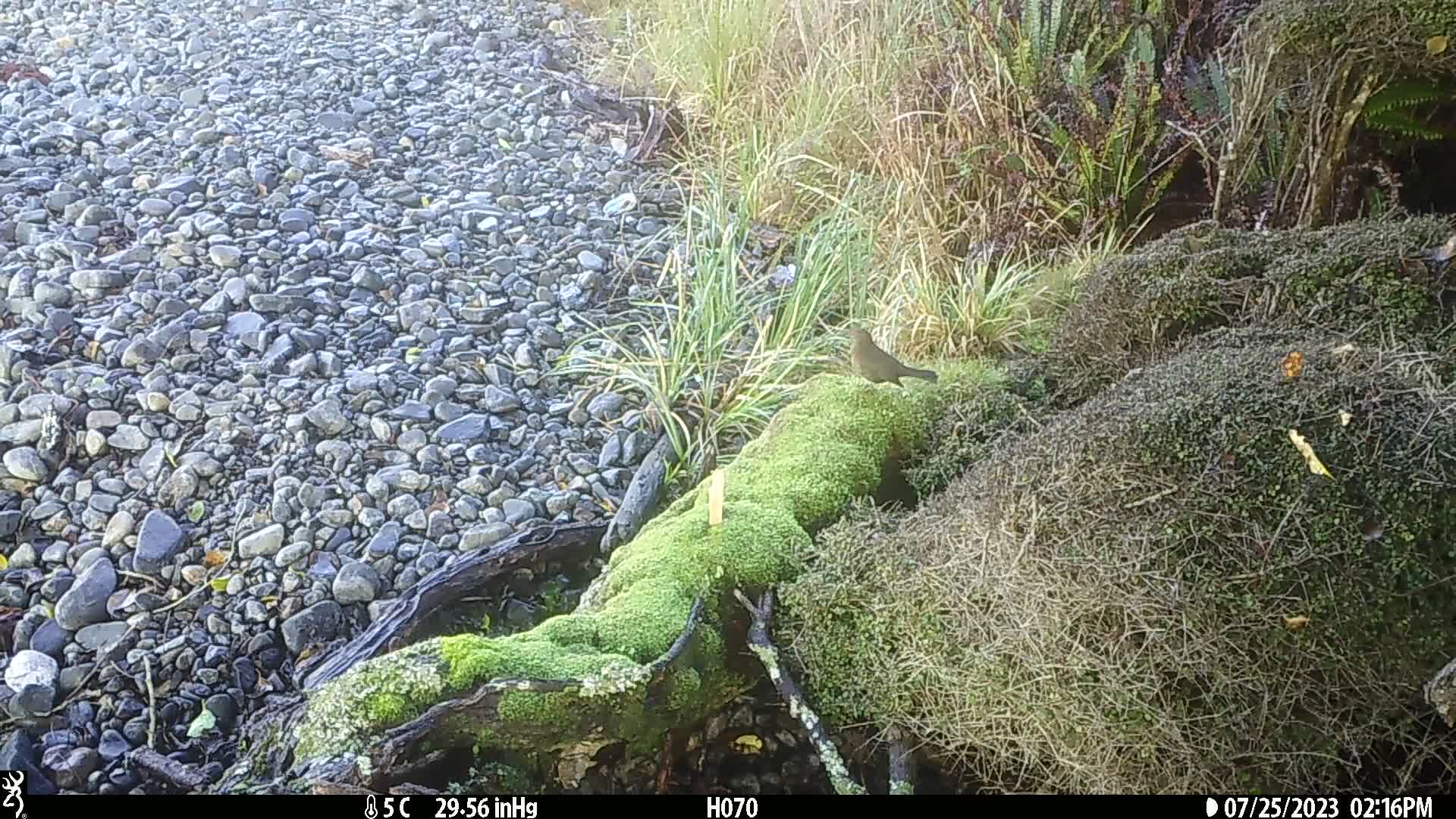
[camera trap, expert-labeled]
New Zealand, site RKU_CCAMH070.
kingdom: Animalia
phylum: Chordata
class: Aves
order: Passeriformes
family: Turdidae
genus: Turdus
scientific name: Turdus philomelos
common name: song thrush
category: thrush